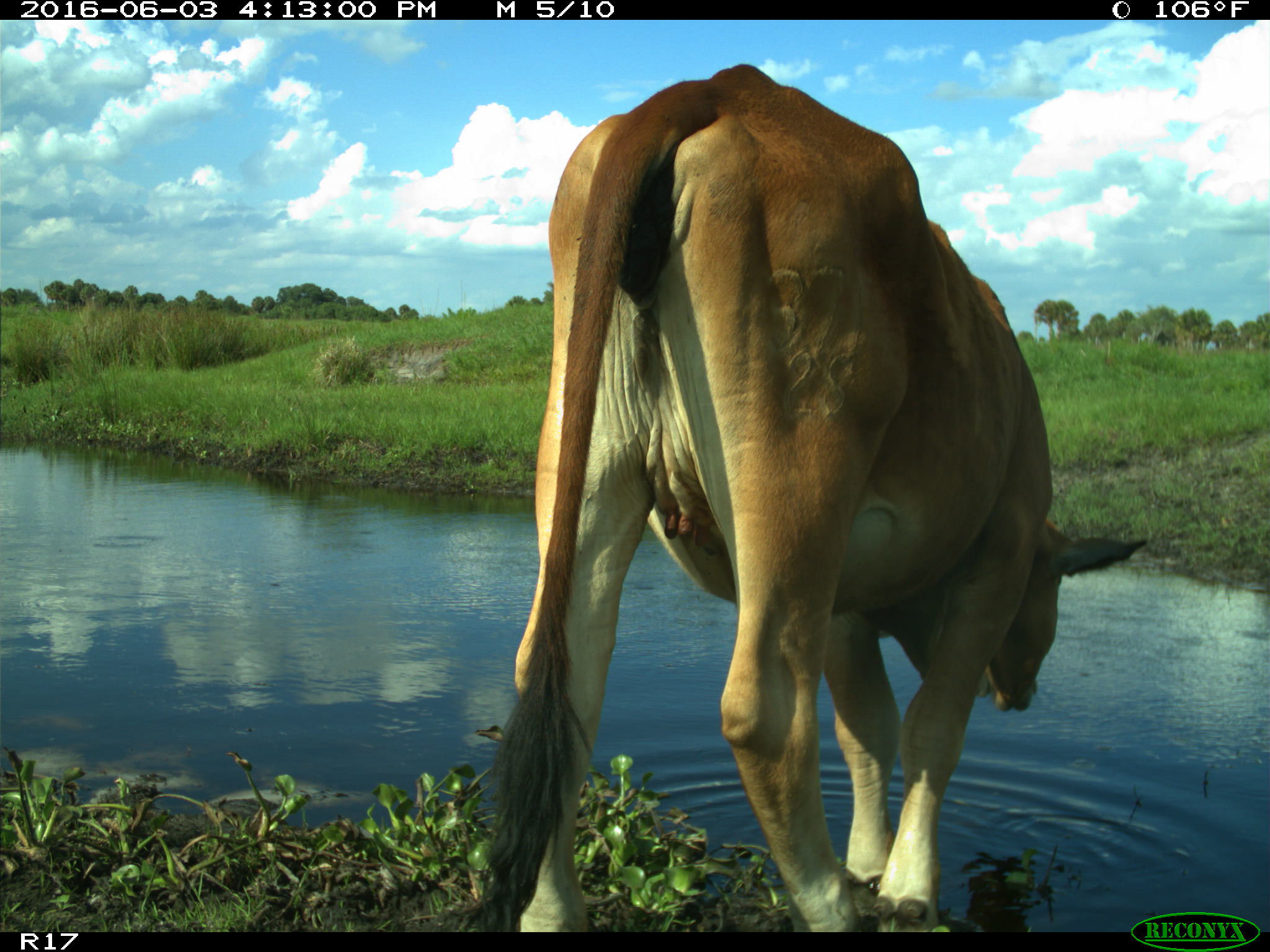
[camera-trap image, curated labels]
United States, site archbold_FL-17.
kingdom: Animalia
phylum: Chordata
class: Mammalia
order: Artiodactyla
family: Bovidae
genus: Bos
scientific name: Bos taurus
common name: domestic cow